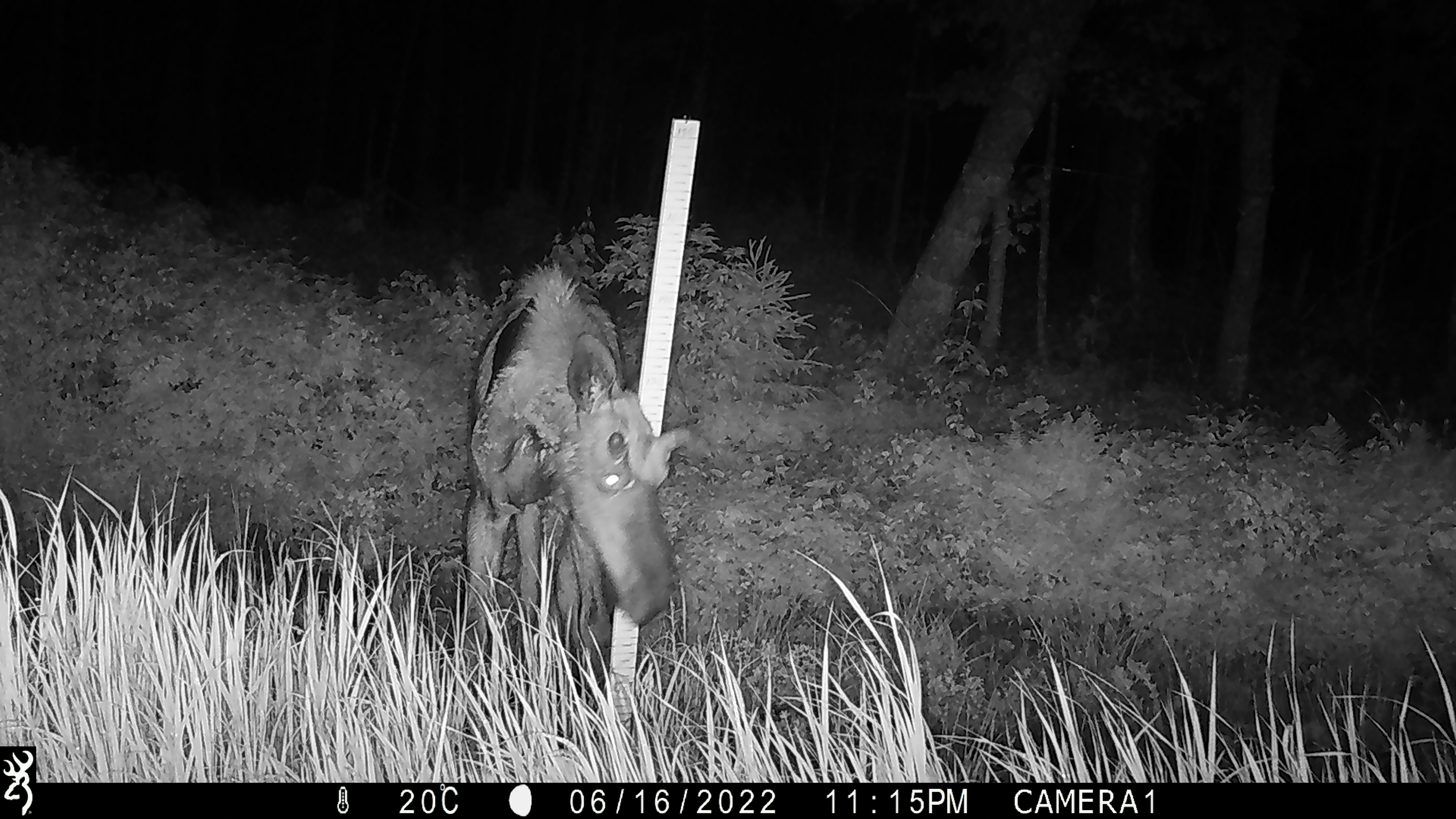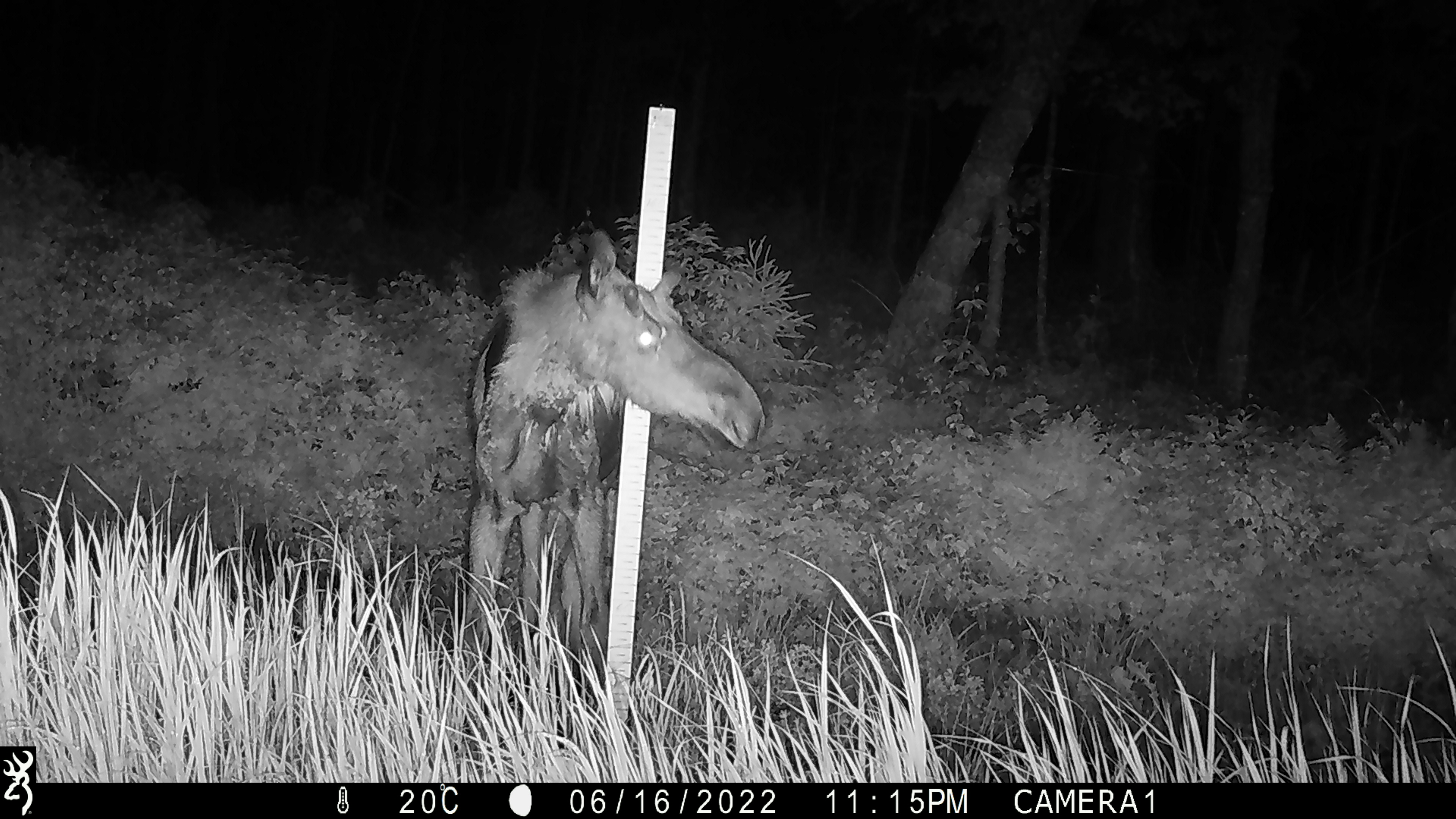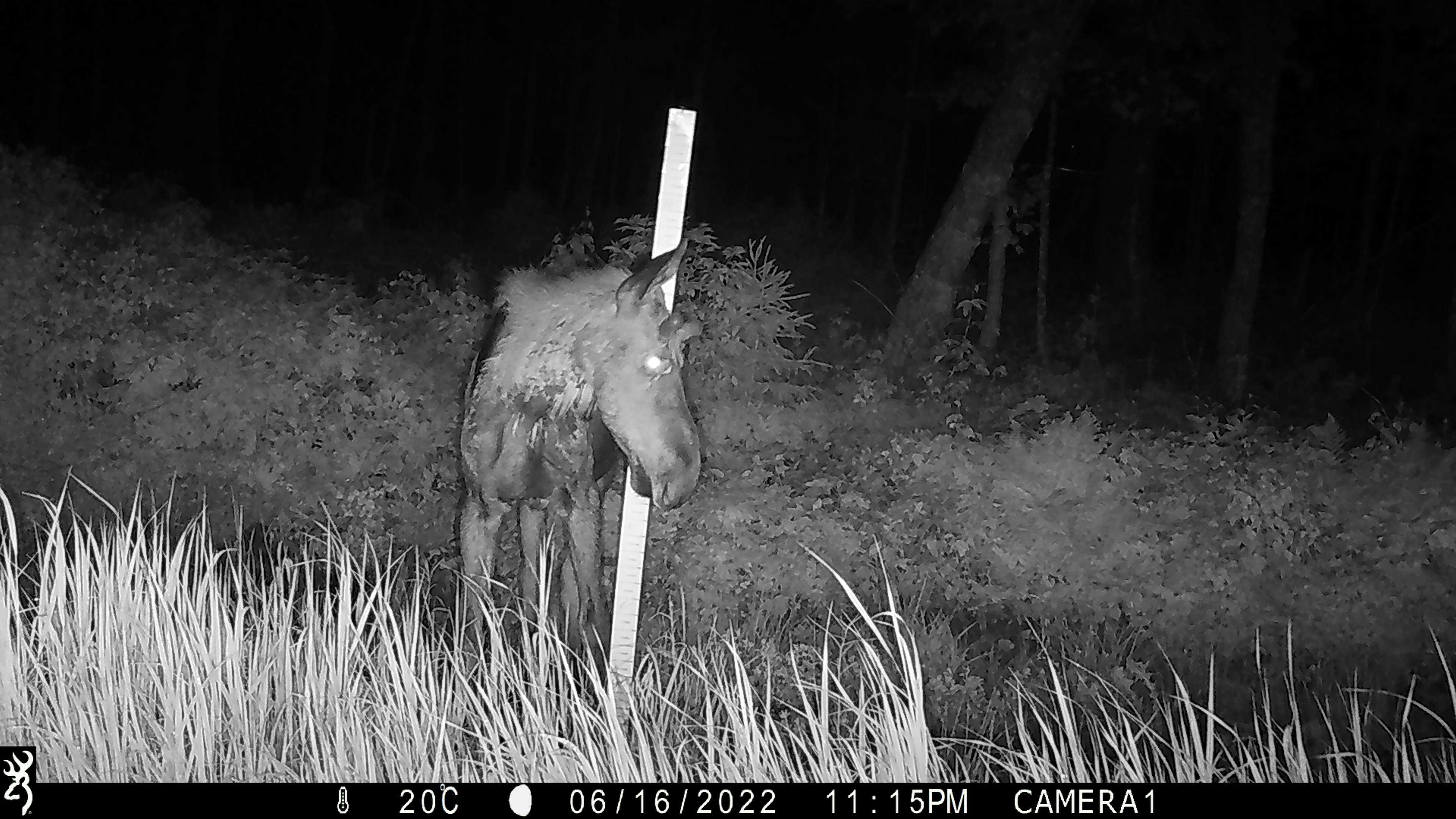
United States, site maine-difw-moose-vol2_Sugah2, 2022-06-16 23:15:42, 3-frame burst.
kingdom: Animalia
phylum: Chordata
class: Mammalia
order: Artiodactyla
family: Cervidae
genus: Alces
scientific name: Alces alces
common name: moose